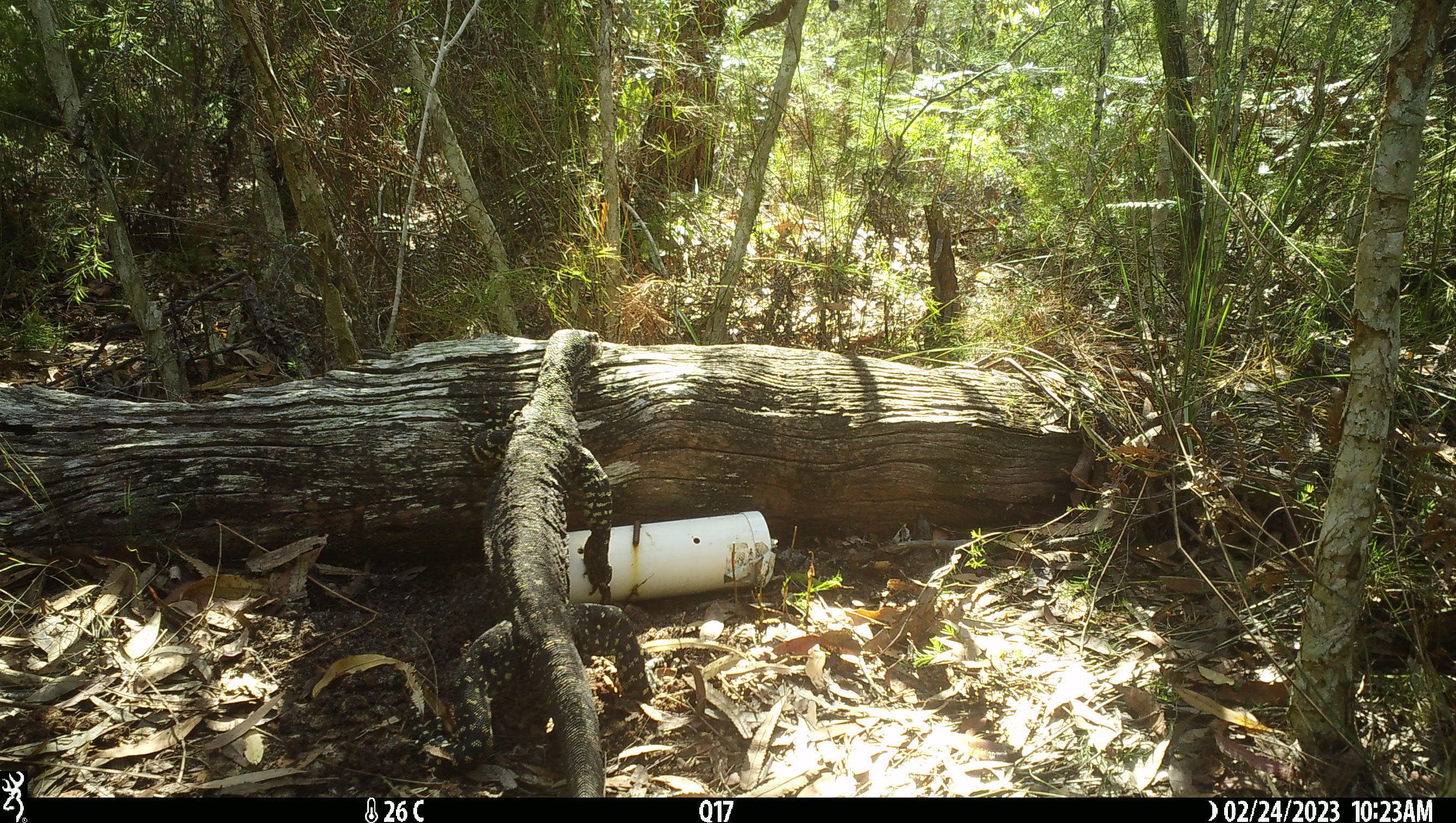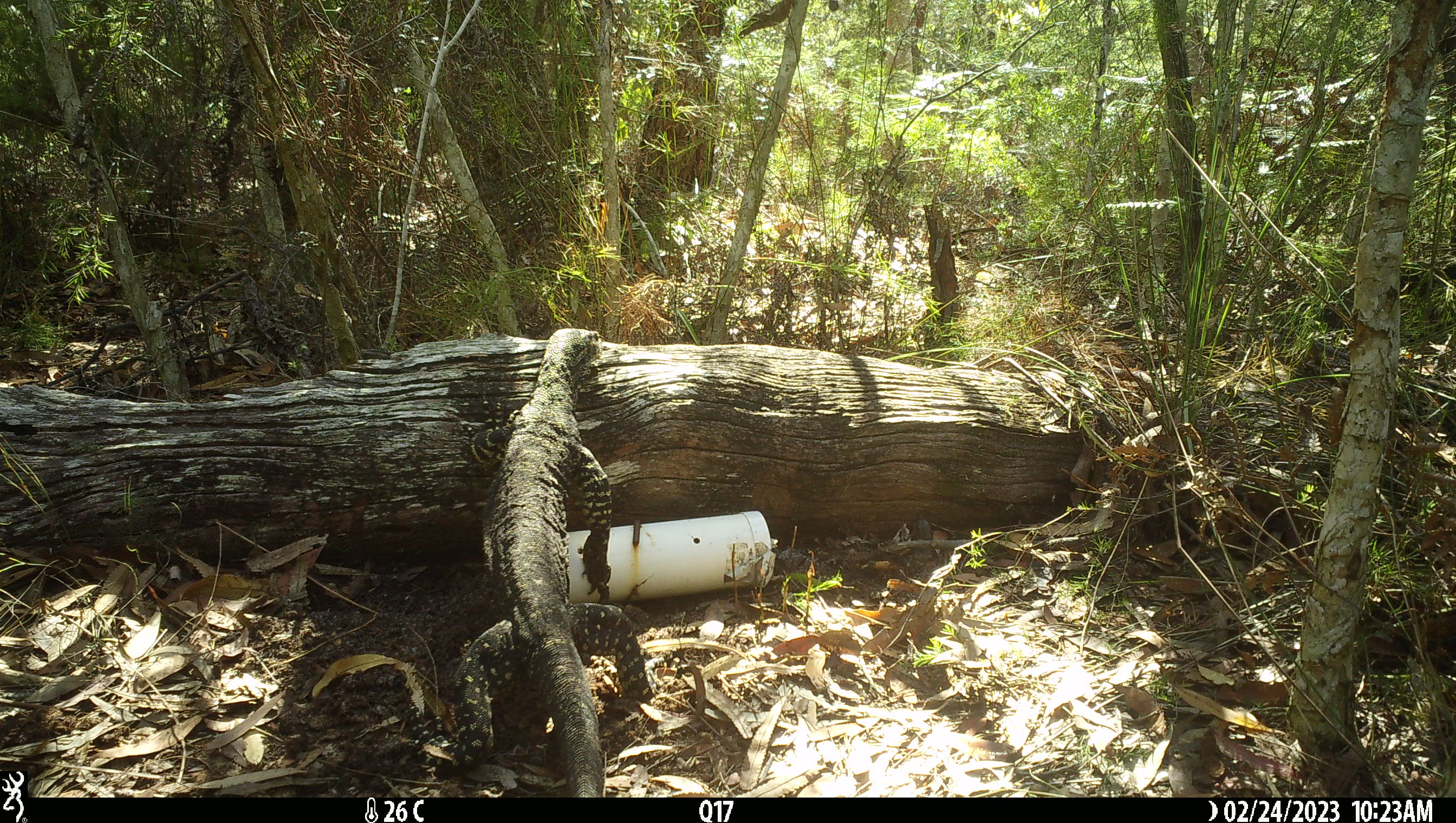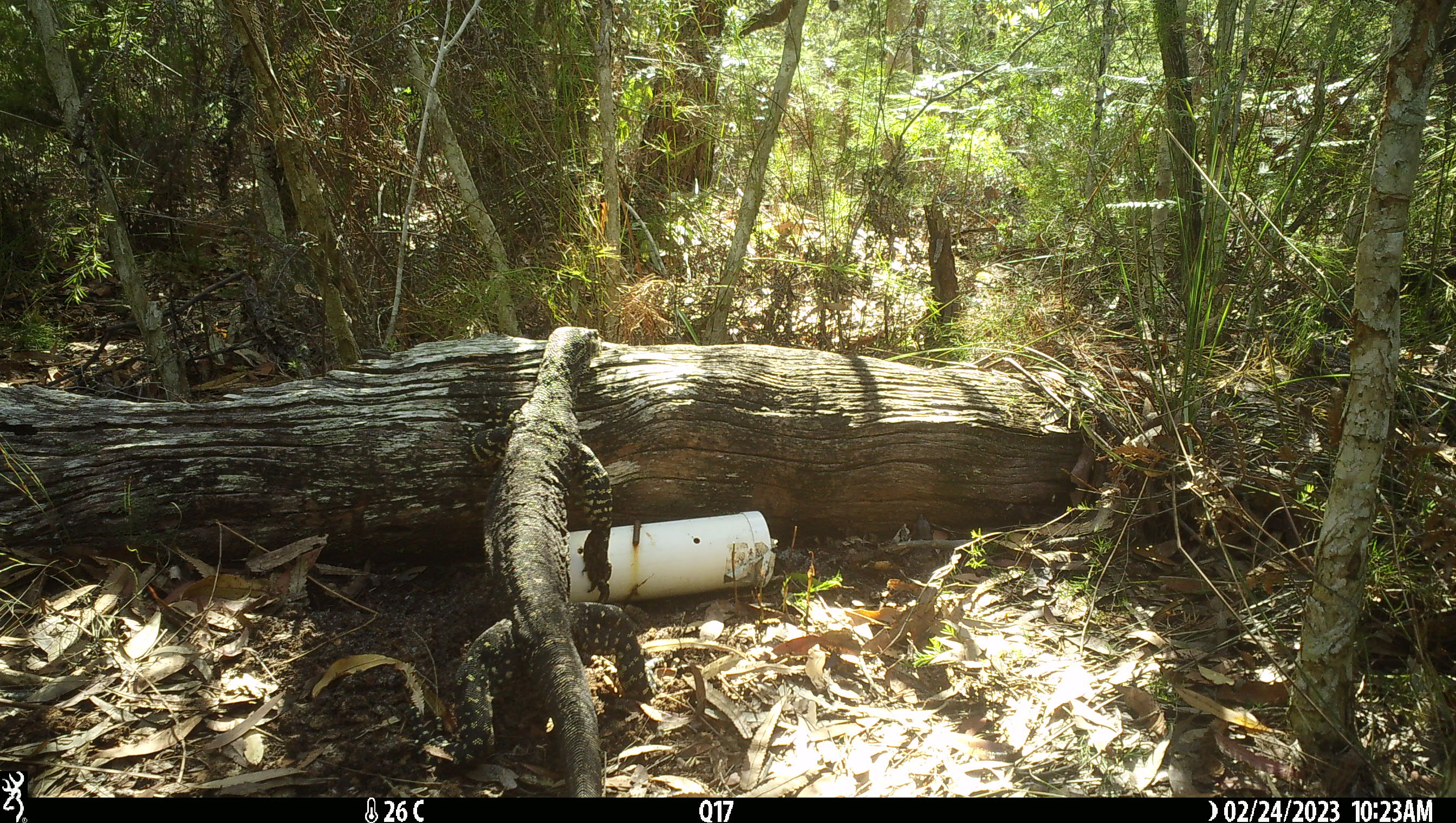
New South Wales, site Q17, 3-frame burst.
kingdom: Animalia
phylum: Chordata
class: Reptilia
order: Squamata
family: Varanidae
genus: Varanus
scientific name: Varanus varius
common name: lace monitor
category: goanna